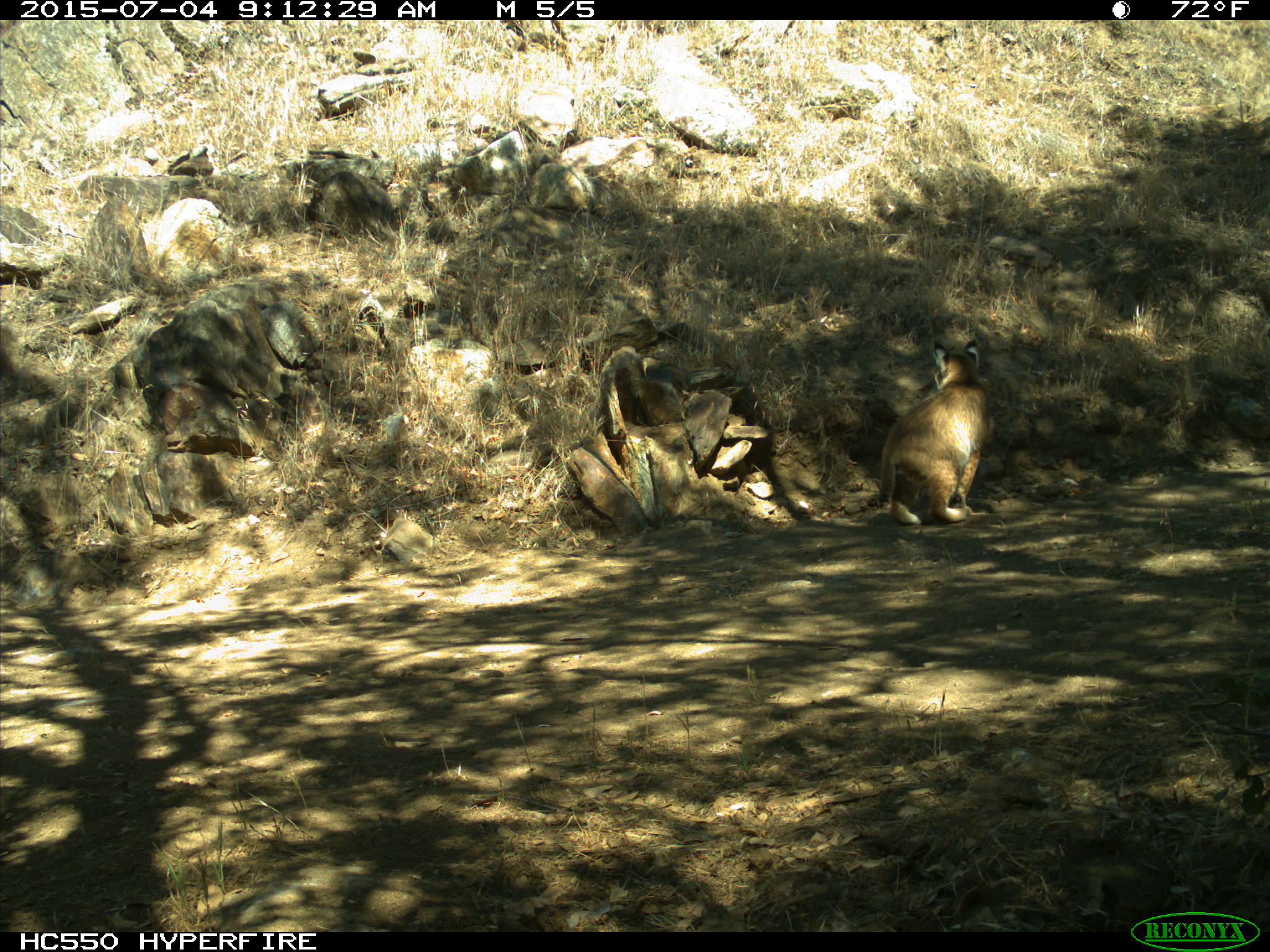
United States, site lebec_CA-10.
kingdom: Animalia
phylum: Chordata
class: Mammalia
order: Carnivora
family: Felidae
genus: Lynx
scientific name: Lynx rufus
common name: bobcat